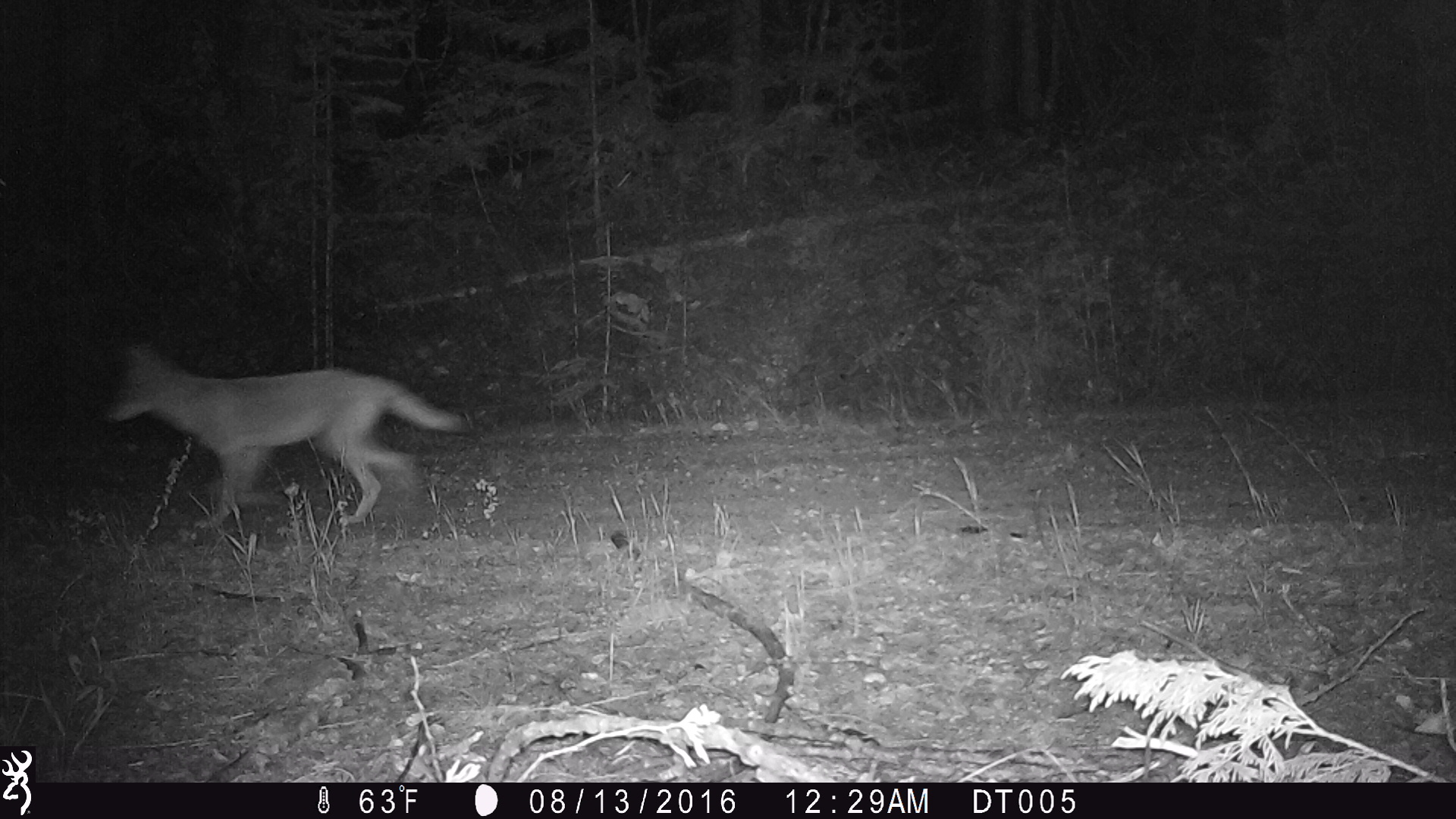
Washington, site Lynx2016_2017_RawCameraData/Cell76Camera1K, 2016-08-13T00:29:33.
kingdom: Animalia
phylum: Chordata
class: Mammalia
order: Carnivora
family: Canidae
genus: Canis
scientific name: Canis latrans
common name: coyote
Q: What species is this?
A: Canis latrans (coyote).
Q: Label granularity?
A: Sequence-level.